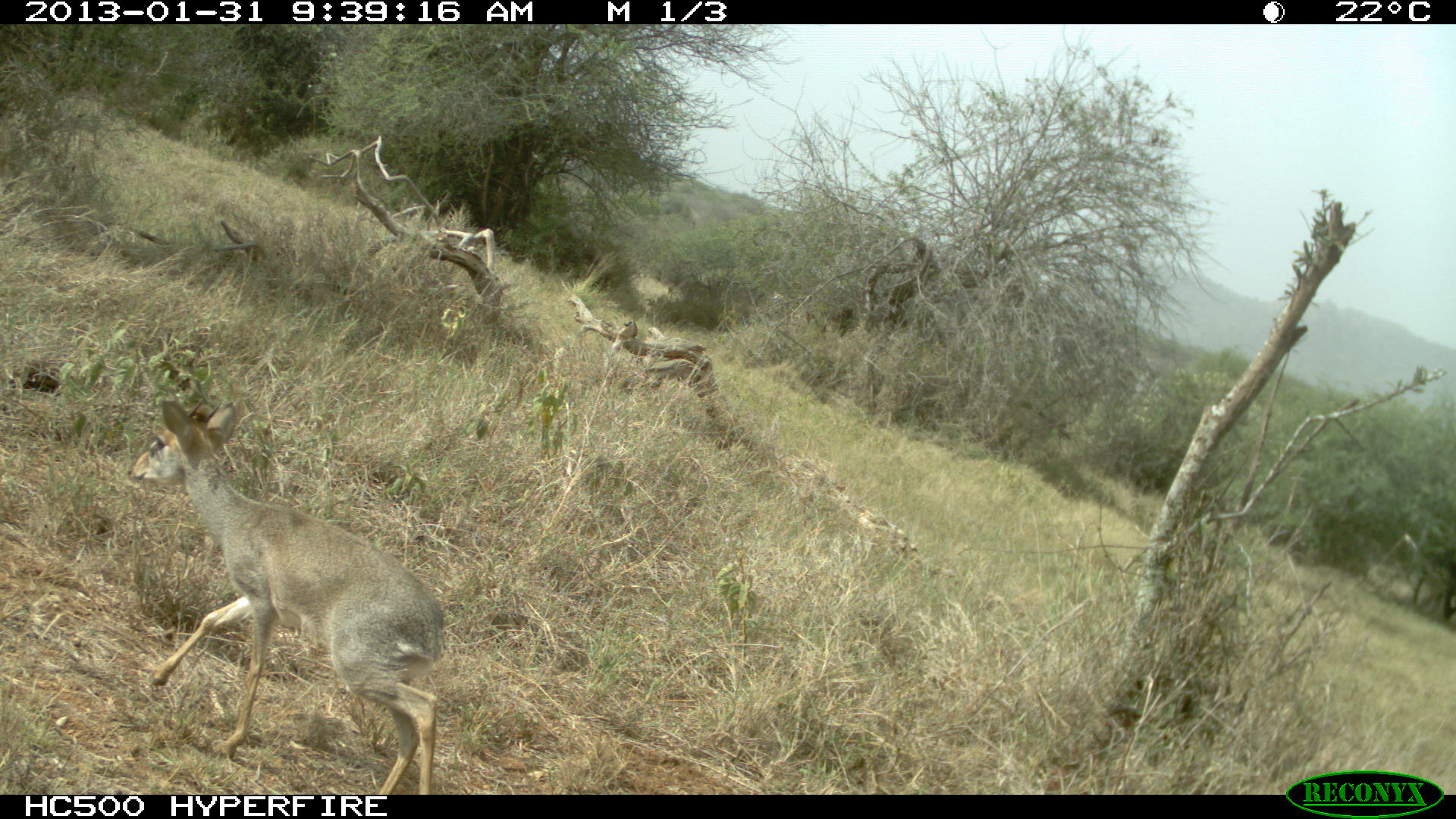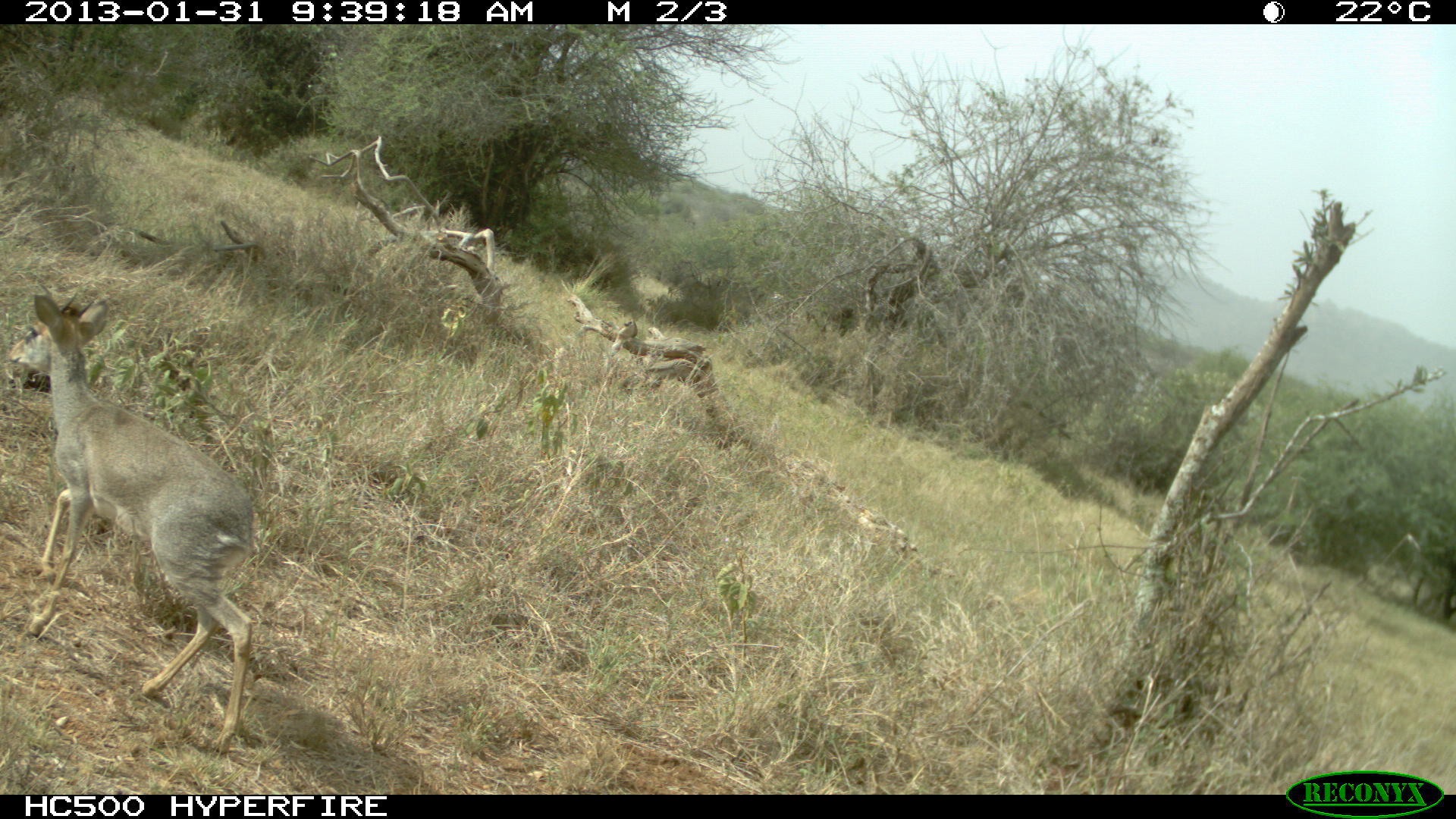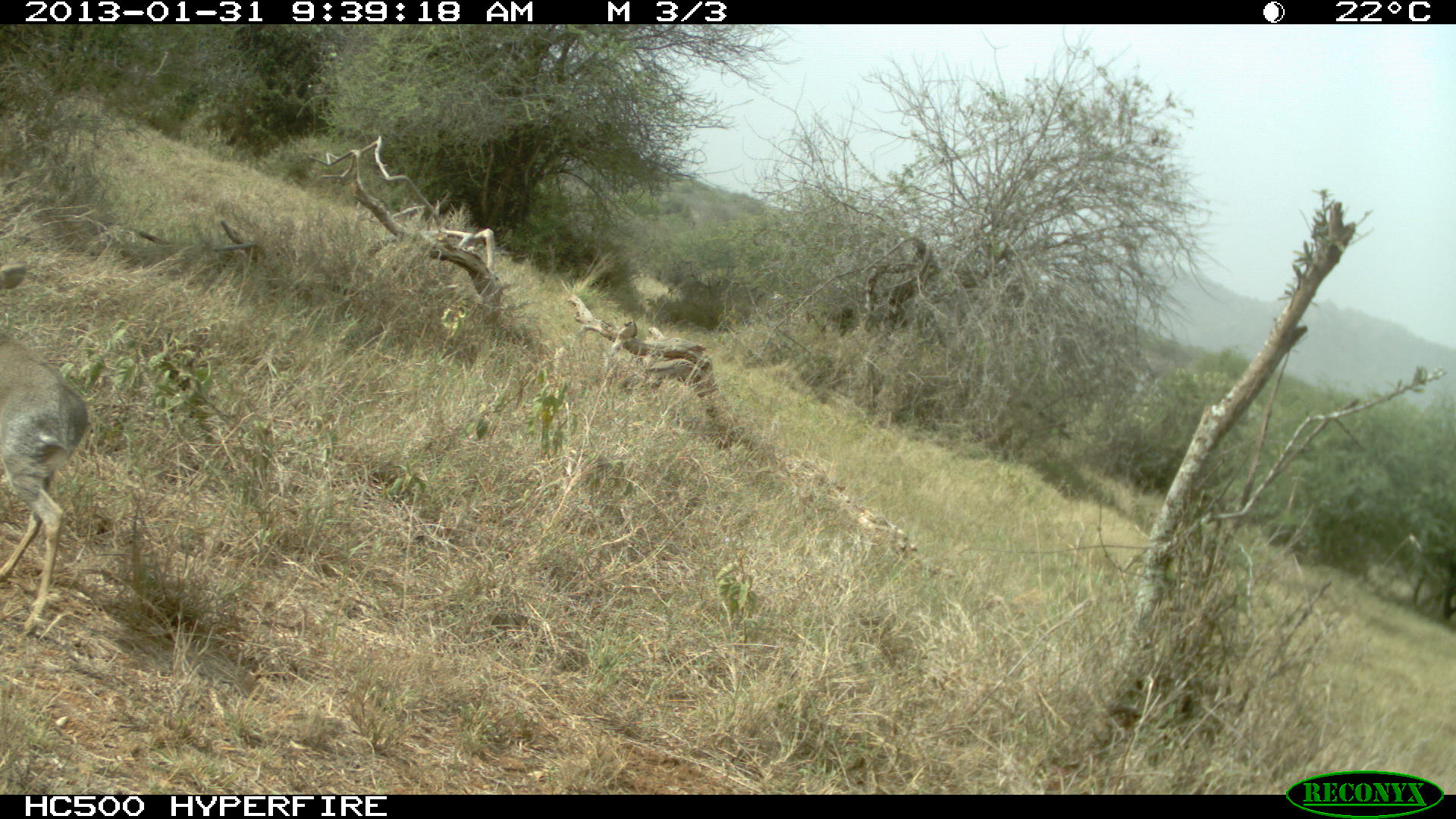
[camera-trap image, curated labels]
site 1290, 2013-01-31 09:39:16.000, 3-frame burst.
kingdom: Animalia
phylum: Chordata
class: Mammalia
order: Artiodactyla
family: Bovidae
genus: Madoqua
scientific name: Madoqua guentheri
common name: günther's dik-dik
Madoqua guentheri (günther's dik-dik), count 1.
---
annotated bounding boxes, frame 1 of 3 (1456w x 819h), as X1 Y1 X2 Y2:
madoqua guentheri: 121 393 448 793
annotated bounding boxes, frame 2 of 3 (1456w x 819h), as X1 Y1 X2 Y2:
madoqua guentheri: 8 290 256 746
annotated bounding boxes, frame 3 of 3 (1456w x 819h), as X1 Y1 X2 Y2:
madoqua guentheri: 0 290 86 638